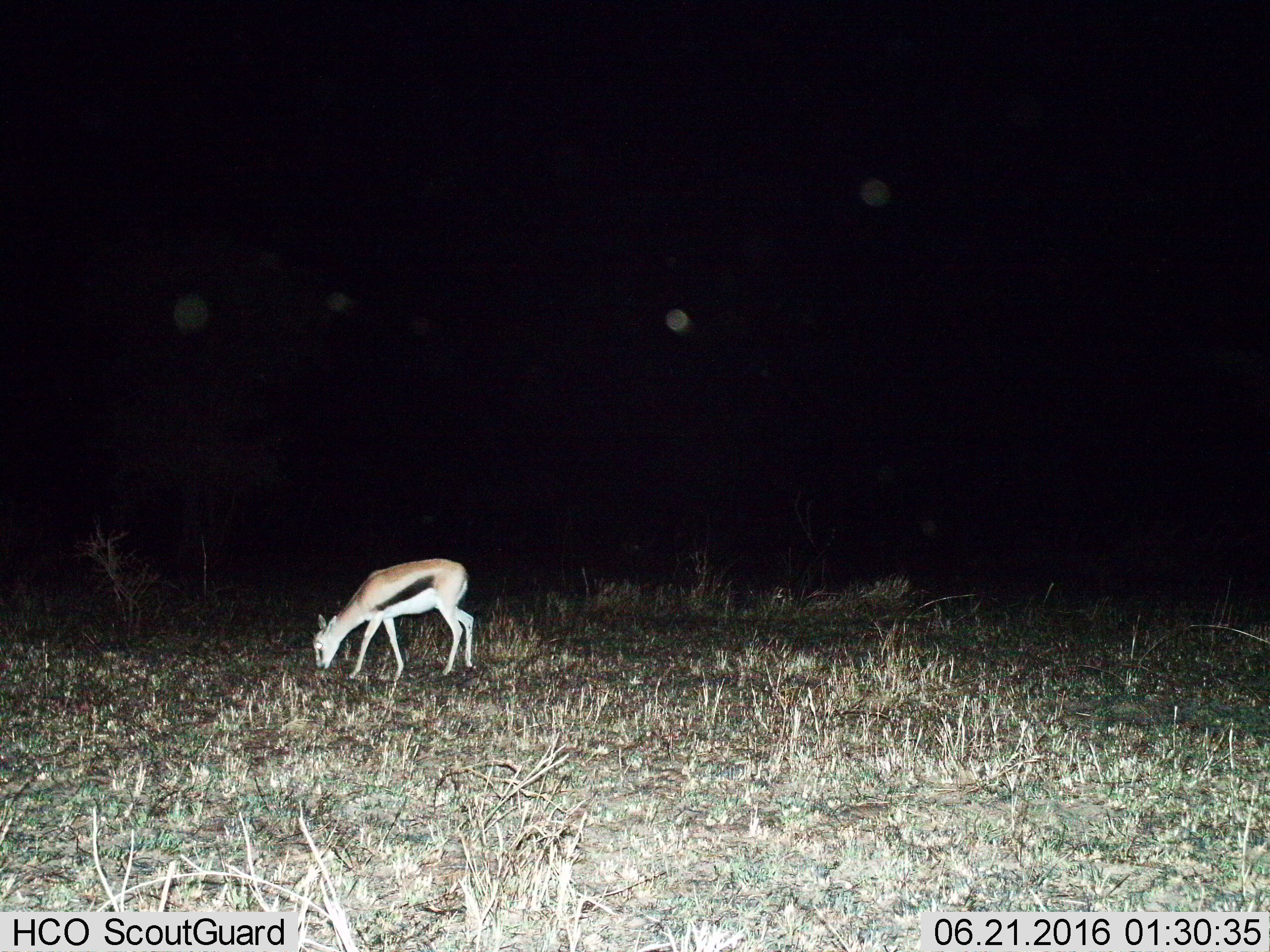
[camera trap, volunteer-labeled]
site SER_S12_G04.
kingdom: Animalia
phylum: Chordata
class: Mammalia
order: Artiodactyla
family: Bovidae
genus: Eudorcas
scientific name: Eudorcas thomsonii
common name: thomson's gazelle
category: gazellethomsons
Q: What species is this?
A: Gazellethomsons (thomson's gazelle) (Eudorcas thomsonii).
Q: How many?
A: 1.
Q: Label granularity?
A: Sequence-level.